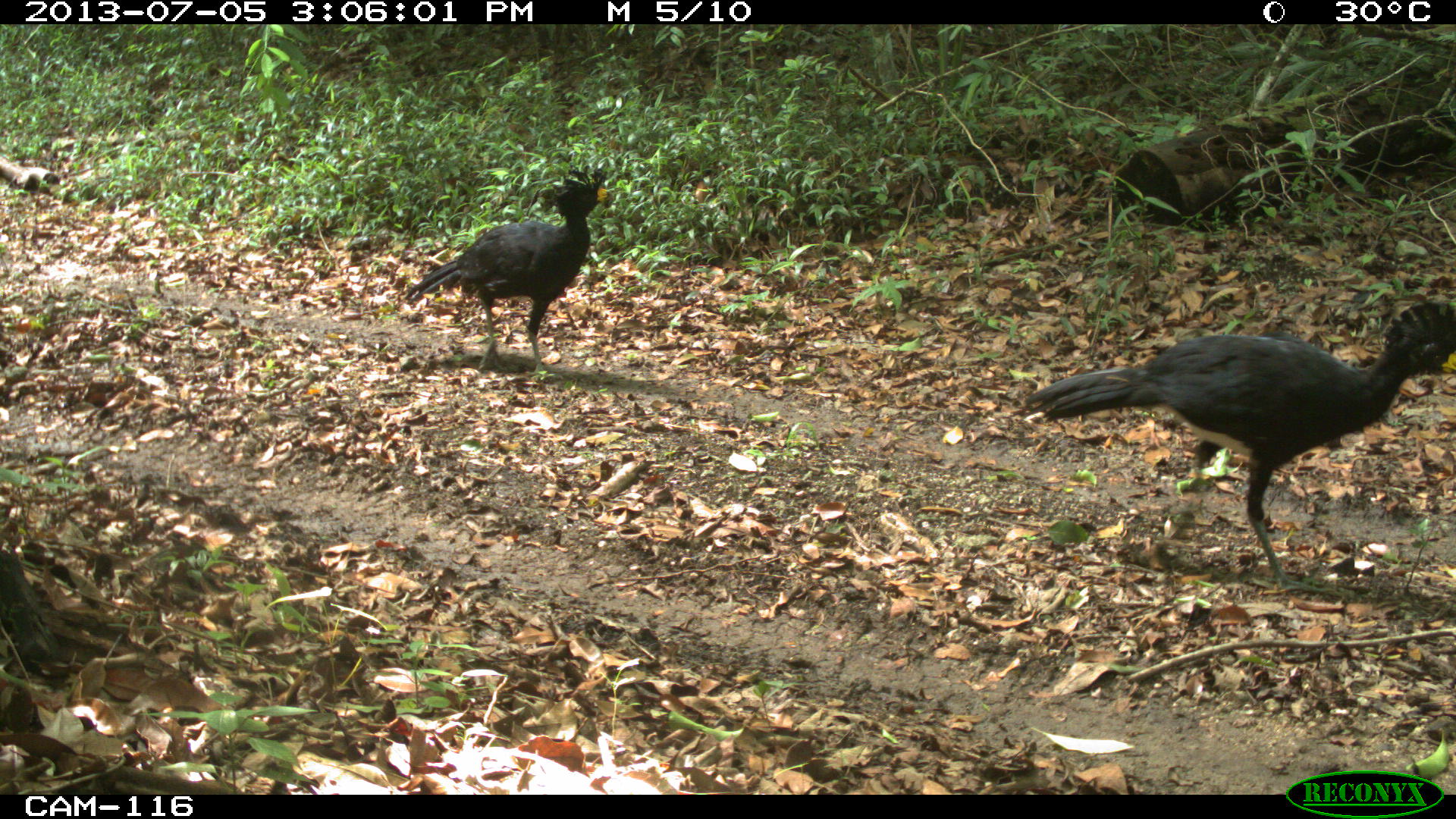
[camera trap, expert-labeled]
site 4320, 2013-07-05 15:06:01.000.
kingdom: Animalia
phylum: Chordata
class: Aves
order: Galliformes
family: Cracidae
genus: Crax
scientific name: Crax rubra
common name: great curassow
Crax rubra (great curassow), count 2.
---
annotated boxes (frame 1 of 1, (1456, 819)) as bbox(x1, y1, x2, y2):
crax rubra: bbox(1022, 301, 1456, 589); bbox(401, 164, 613, 374)